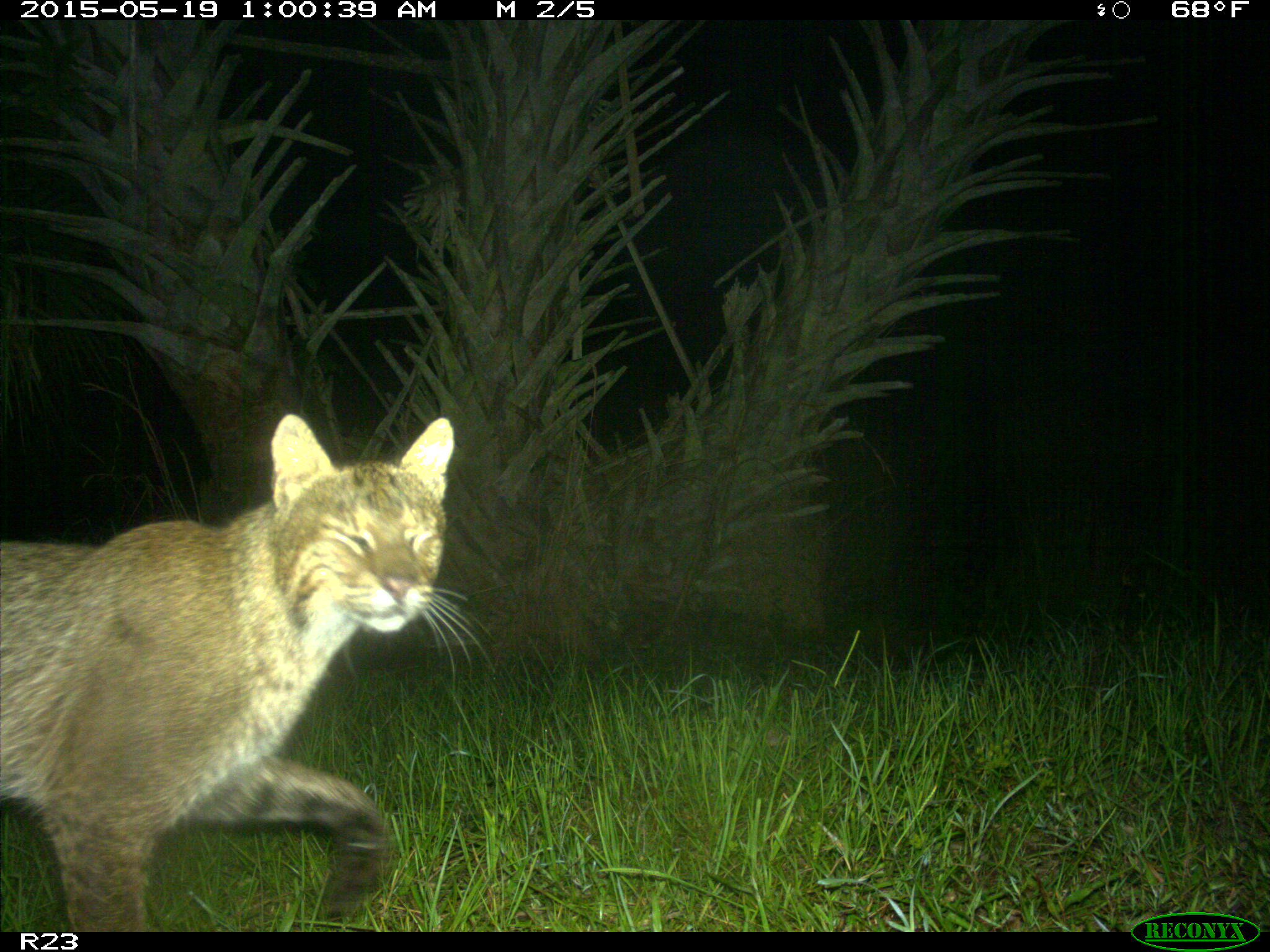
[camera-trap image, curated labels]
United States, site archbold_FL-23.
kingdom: Animalia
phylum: Chordata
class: Mammalia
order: Artiodactyla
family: Bovidae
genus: Bos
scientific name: Bos taurus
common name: domestic cow